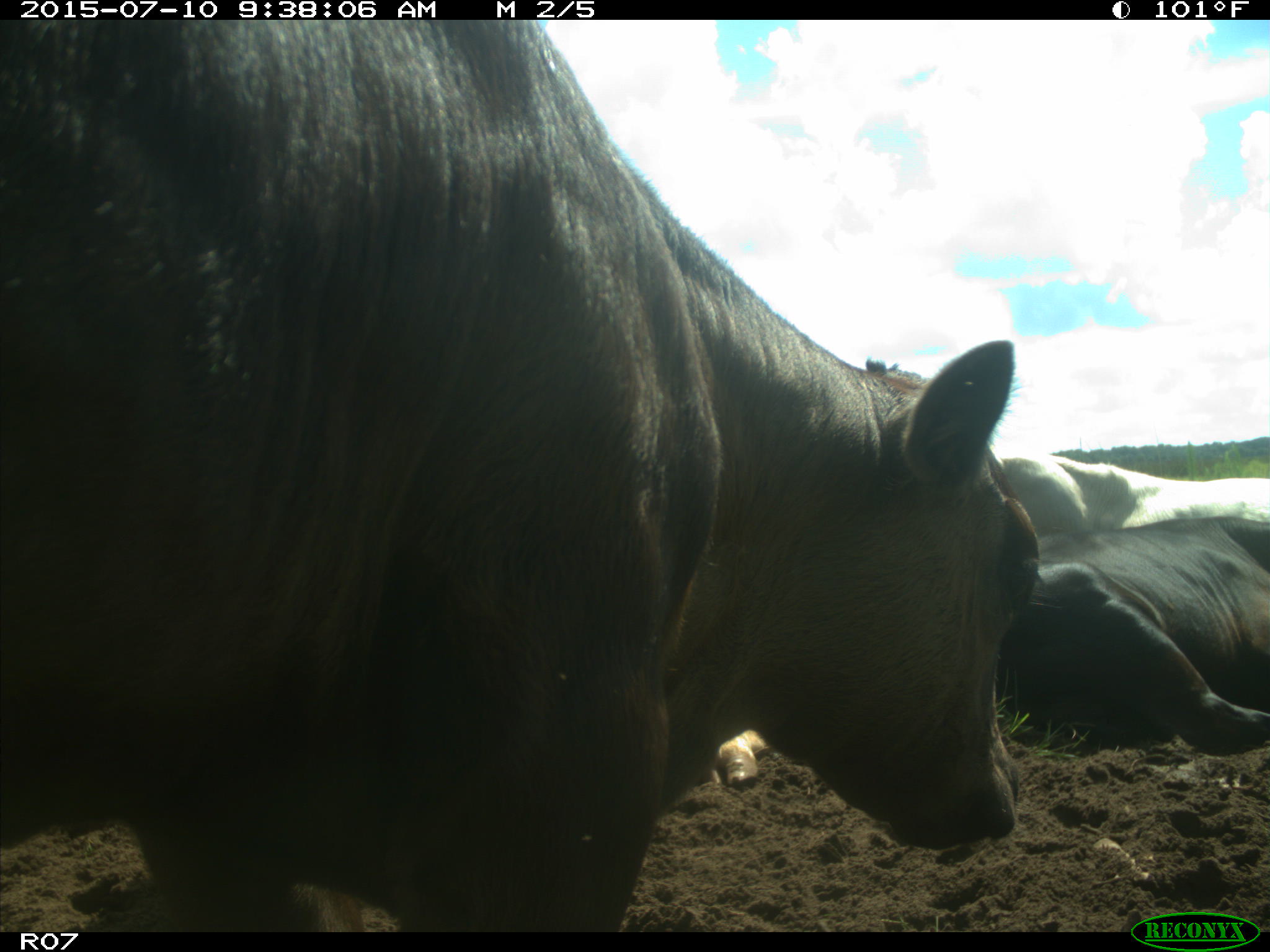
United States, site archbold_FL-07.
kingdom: Animalia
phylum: Chordata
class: Mammalia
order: Artiodactyla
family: Bovidae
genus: Bos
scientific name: Bos taurus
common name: domestic cow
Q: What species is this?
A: Bos taurus (domestic cow).